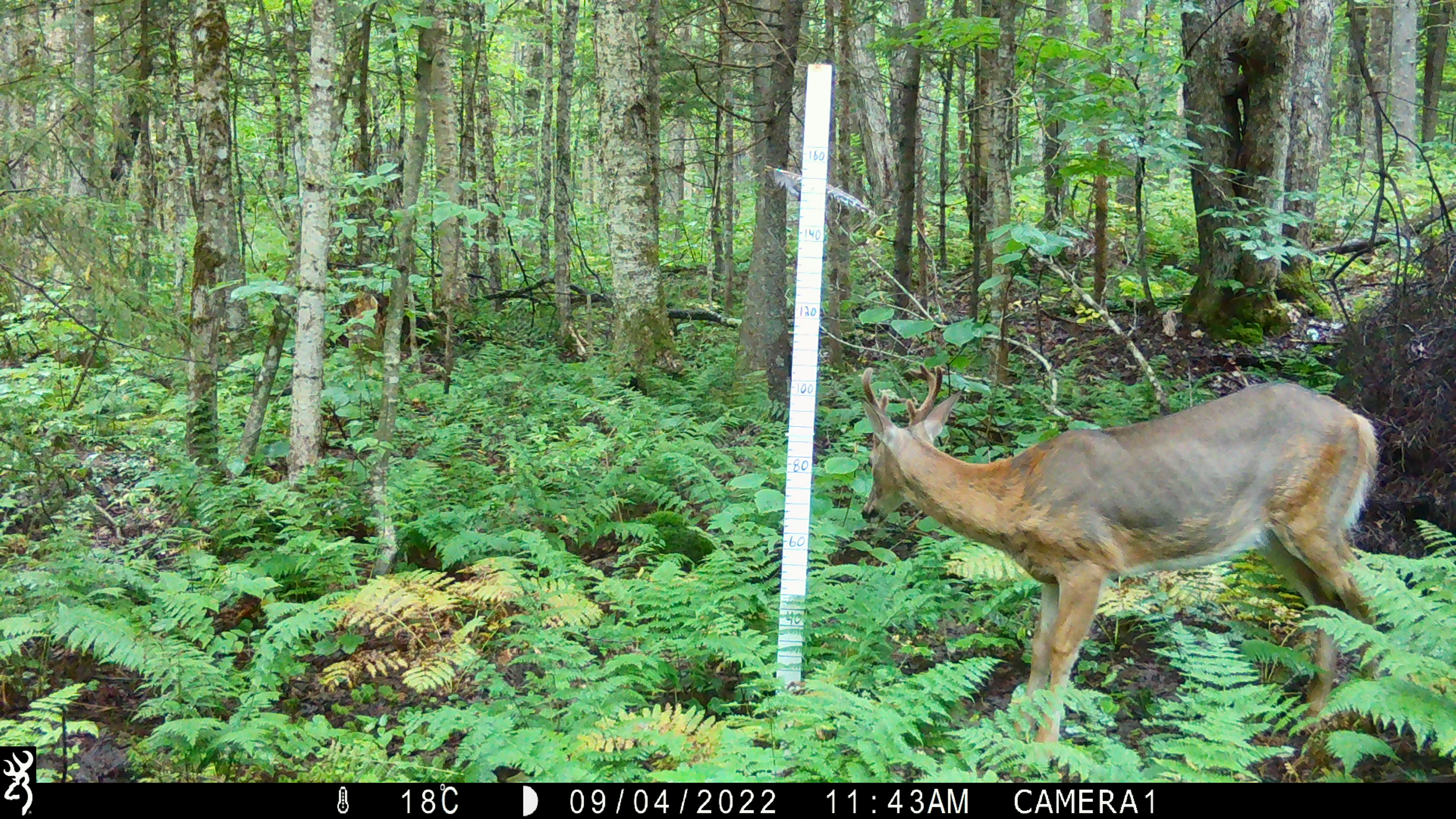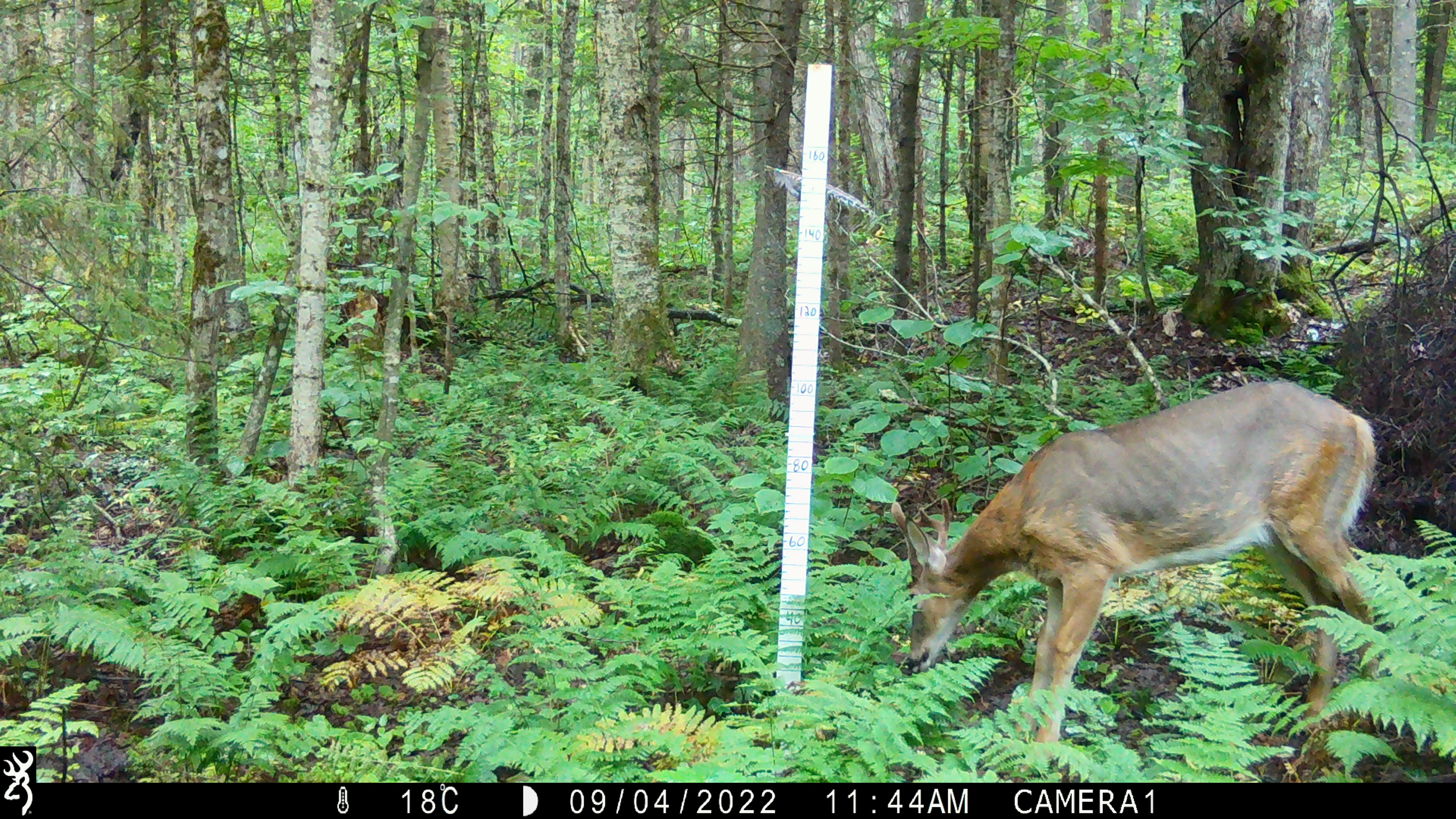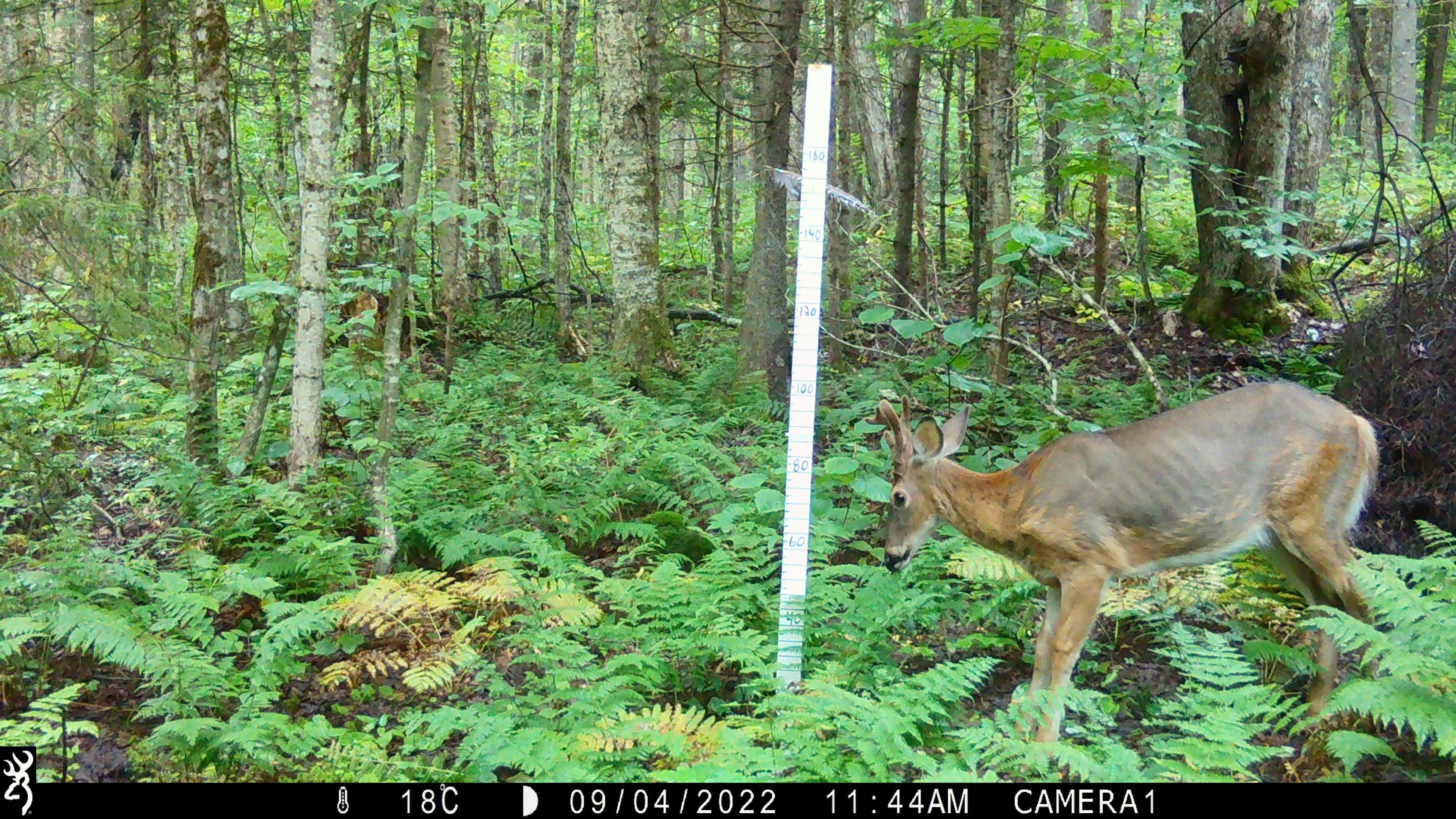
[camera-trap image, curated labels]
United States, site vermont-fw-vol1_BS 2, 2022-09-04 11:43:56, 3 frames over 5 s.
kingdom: Animalia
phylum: Chordata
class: Mammalia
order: Artiodactyla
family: Cervidae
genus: Odocoileus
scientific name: Odocoileus virginianus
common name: white-tailed deer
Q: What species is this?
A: White-tailed deer (Odocoileus virginianus).